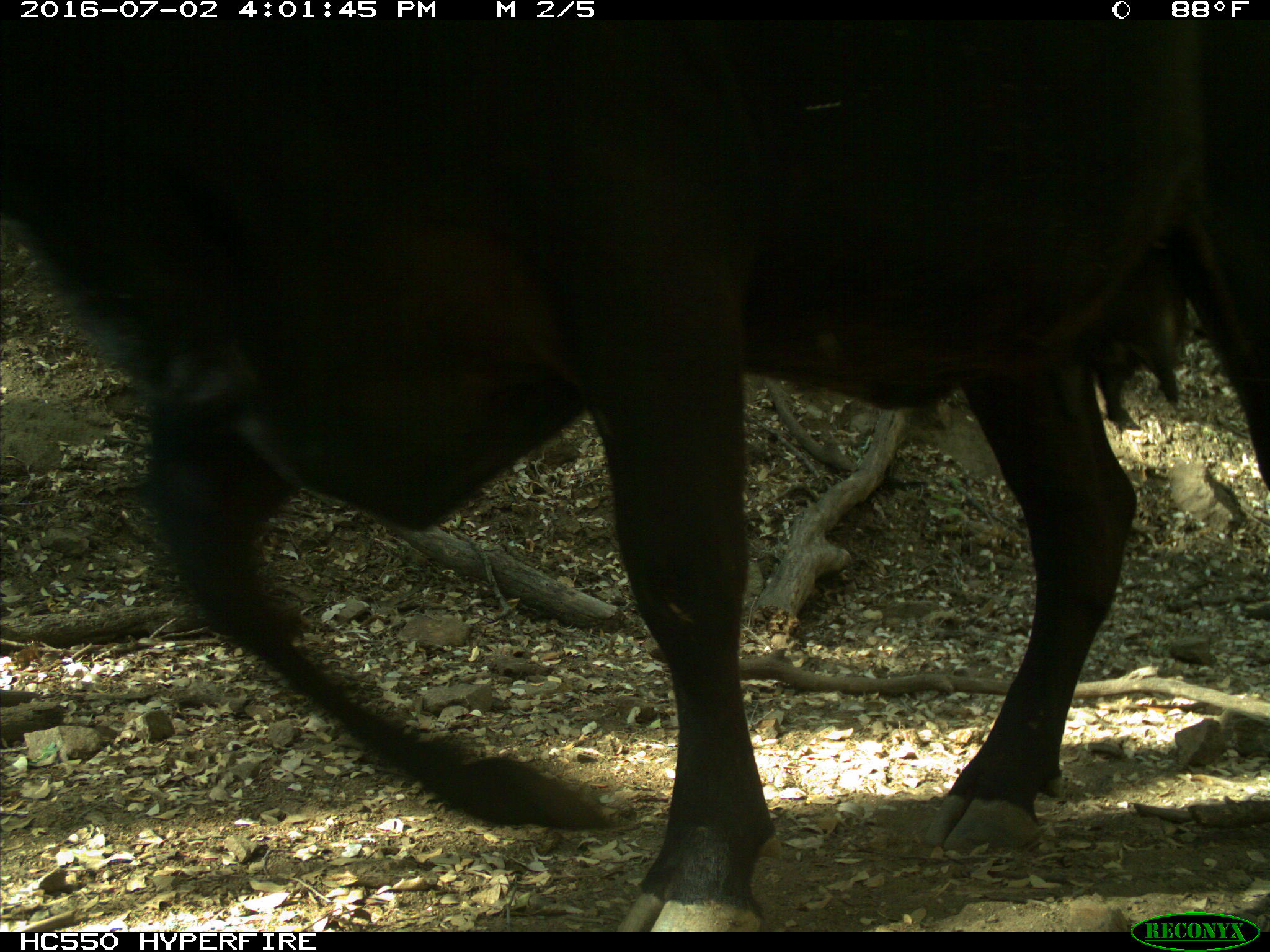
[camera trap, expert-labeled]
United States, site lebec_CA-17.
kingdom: Animalia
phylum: Chordata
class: Mammalia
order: Artiodactyla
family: Bovidae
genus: Bos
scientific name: Bos taurus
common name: domestic cow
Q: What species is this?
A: Bos taurus (domestic cow).